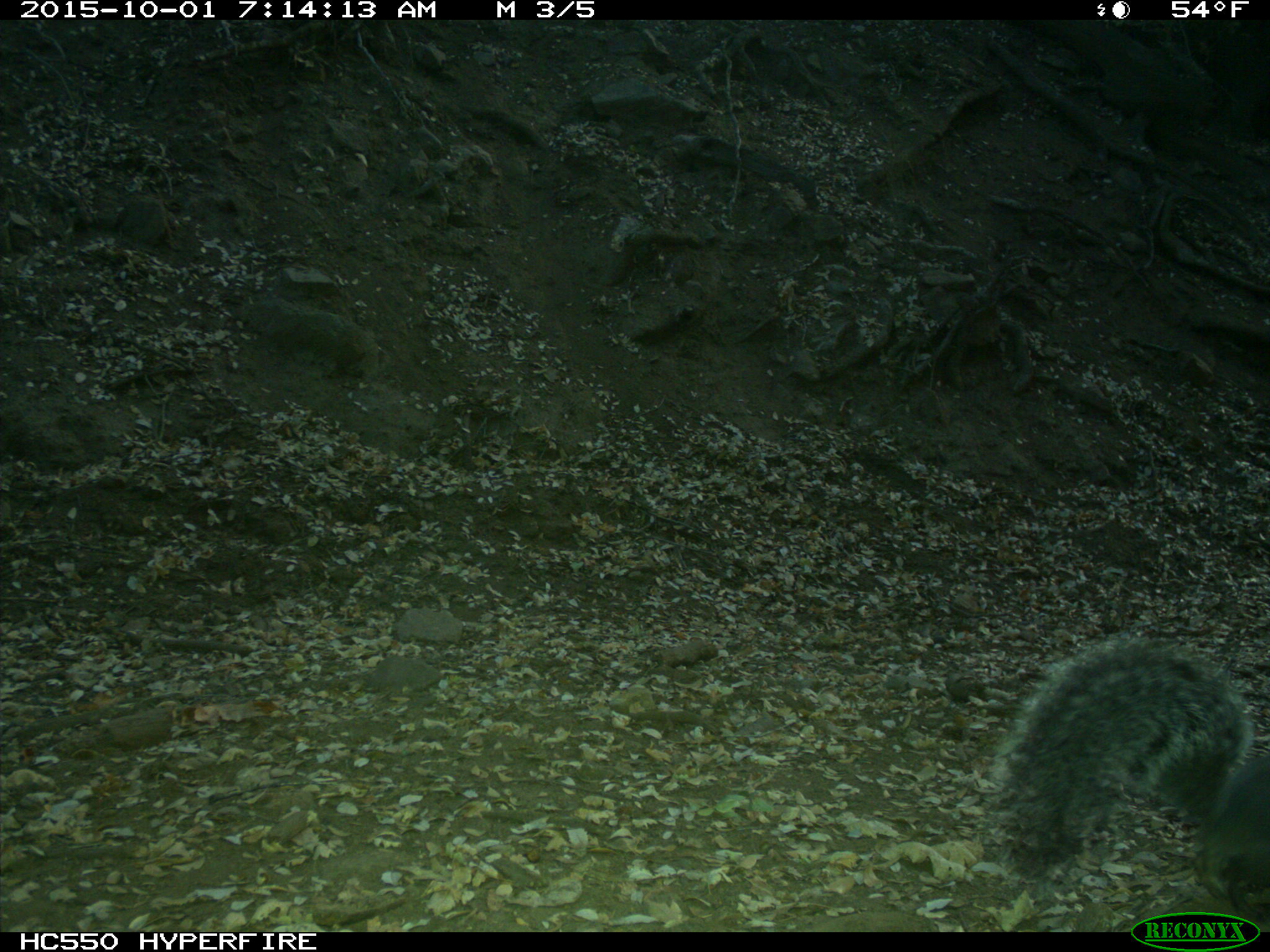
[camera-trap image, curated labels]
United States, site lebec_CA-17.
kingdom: Animalia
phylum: Chordata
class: Mammalia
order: Rodentia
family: Sciuridae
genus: Sciurus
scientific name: Sciurus carolinensis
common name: eastern gray squirrel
Sciurus carolinensis (eastern gray squirrel).